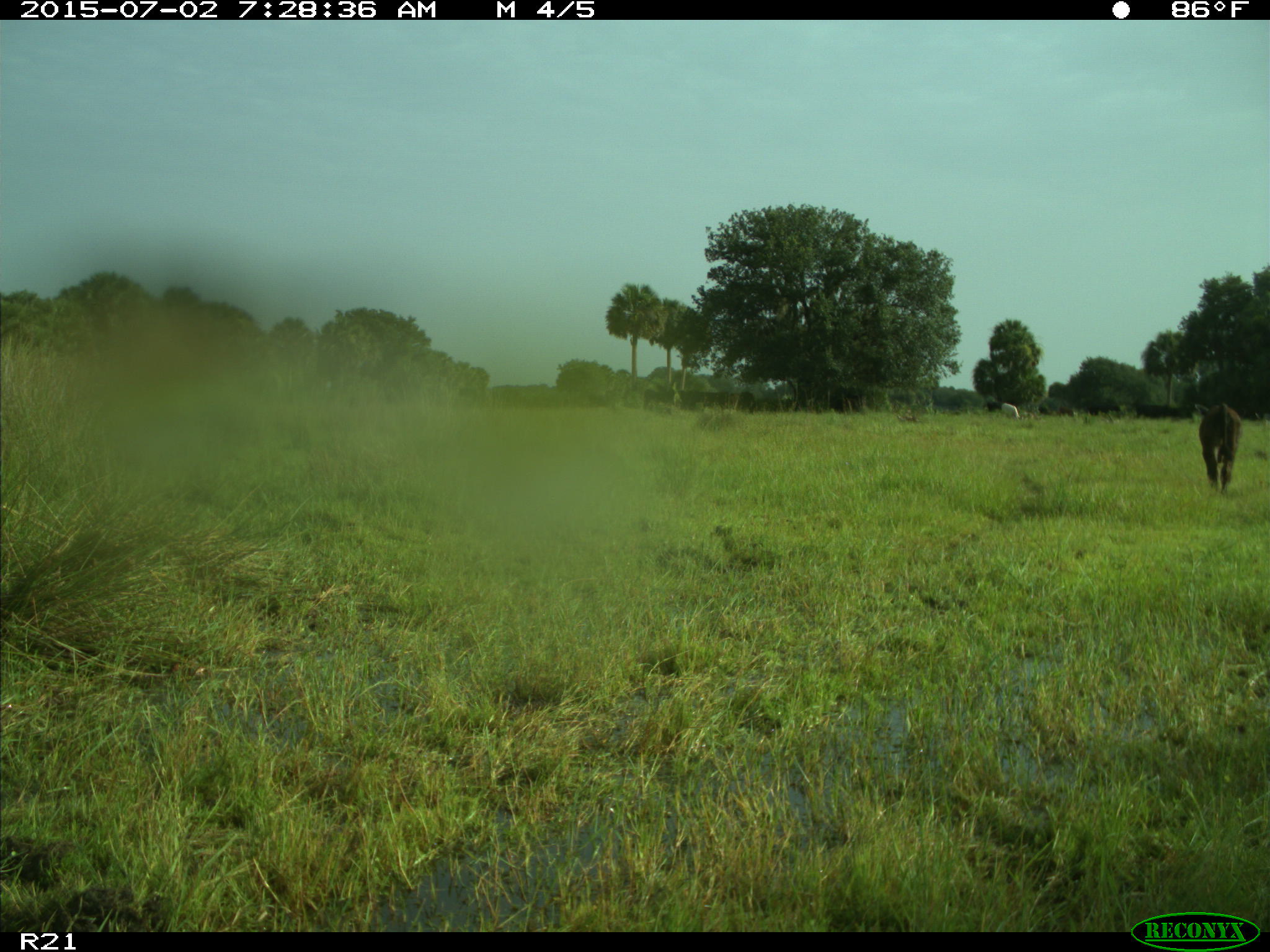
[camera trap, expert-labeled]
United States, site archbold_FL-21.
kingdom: Animalia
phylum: Chordata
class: Mammalia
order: Artiodactyla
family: Bovidae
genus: Bos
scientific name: Bos taurus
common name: domestic cow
Bos taurus (domestic cow).